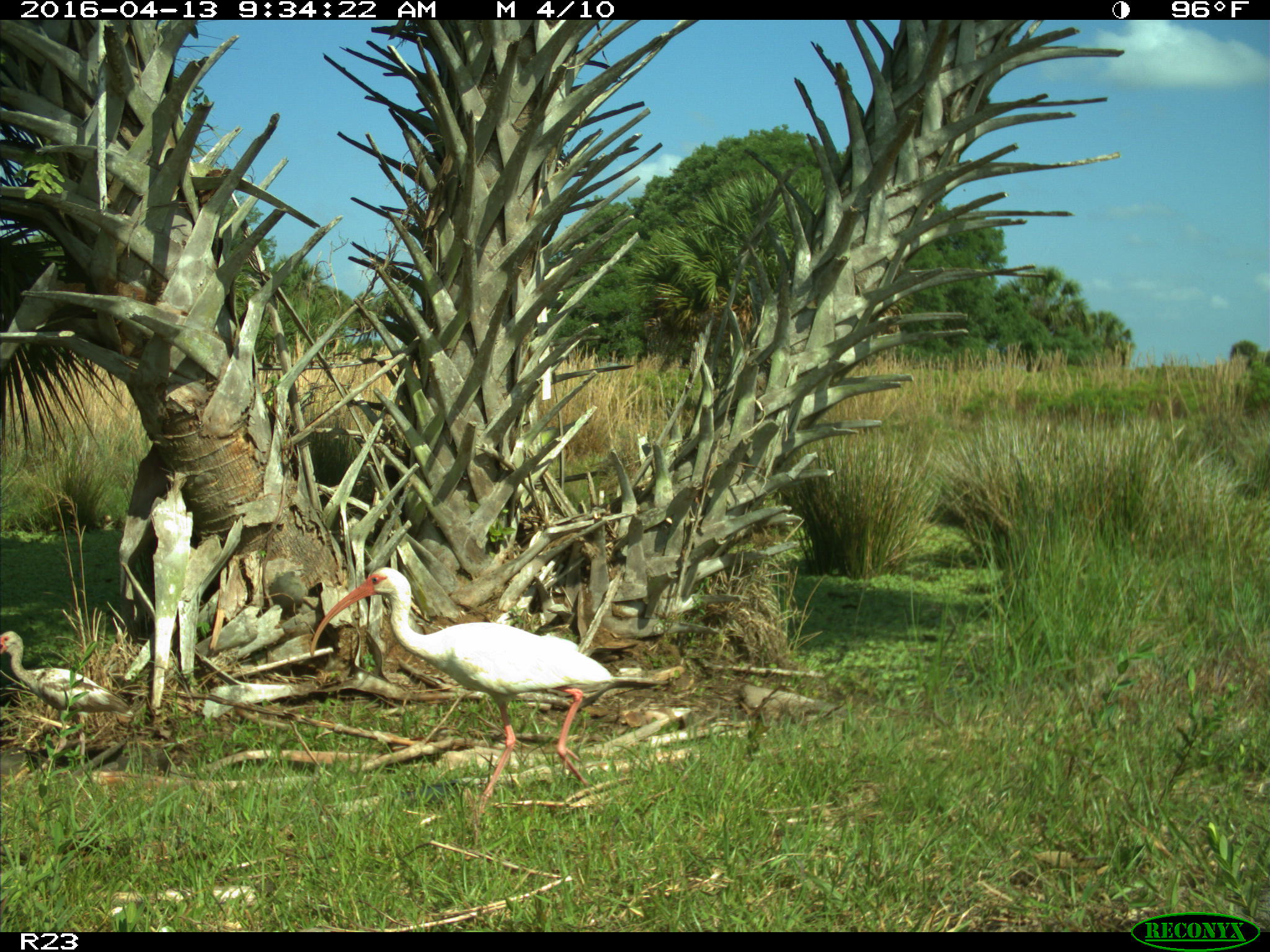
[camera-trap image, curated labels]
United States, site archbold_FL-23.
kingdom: Animalia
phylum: Chordata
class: Aves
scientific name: Aves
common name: birds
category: unidentified bird